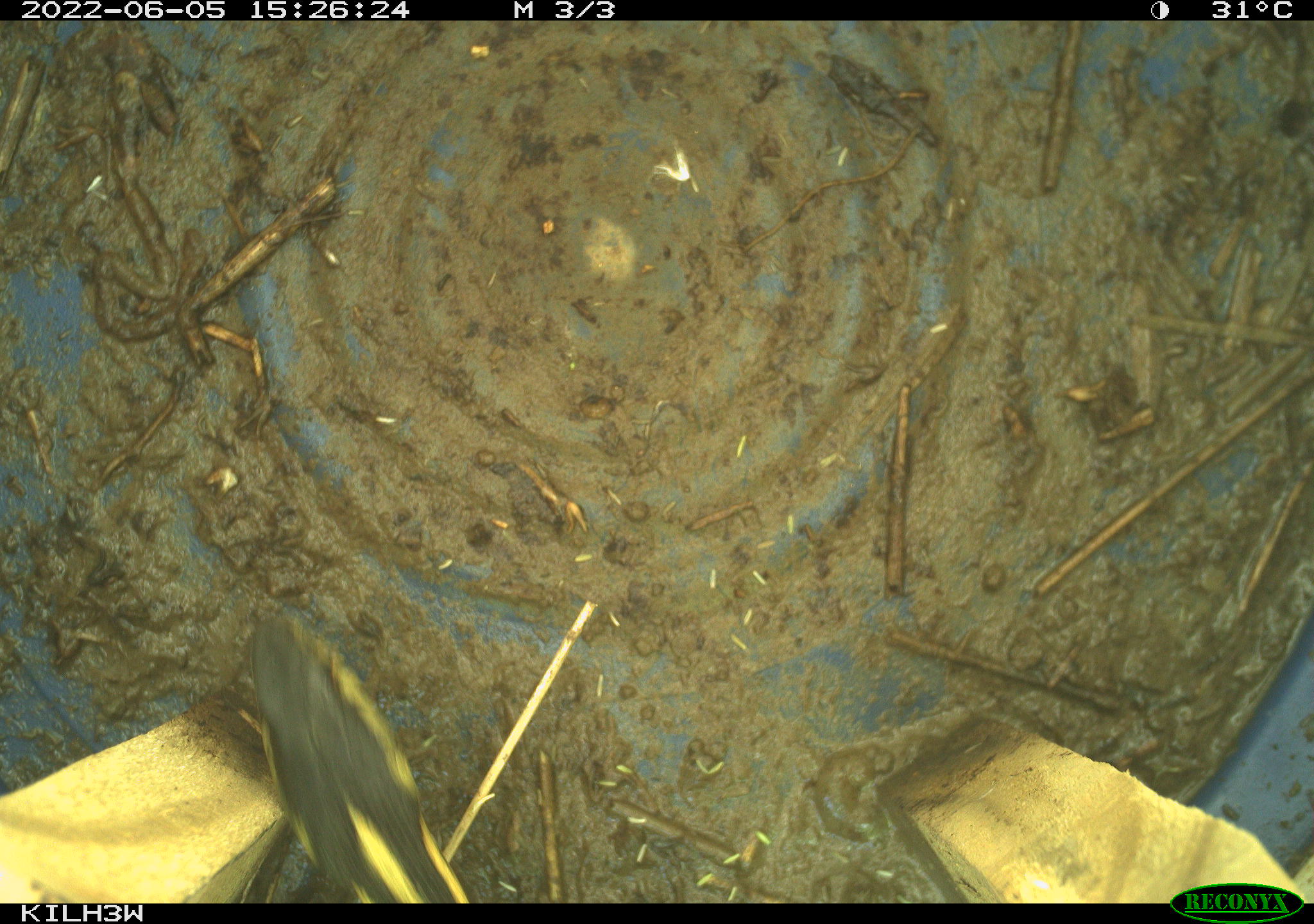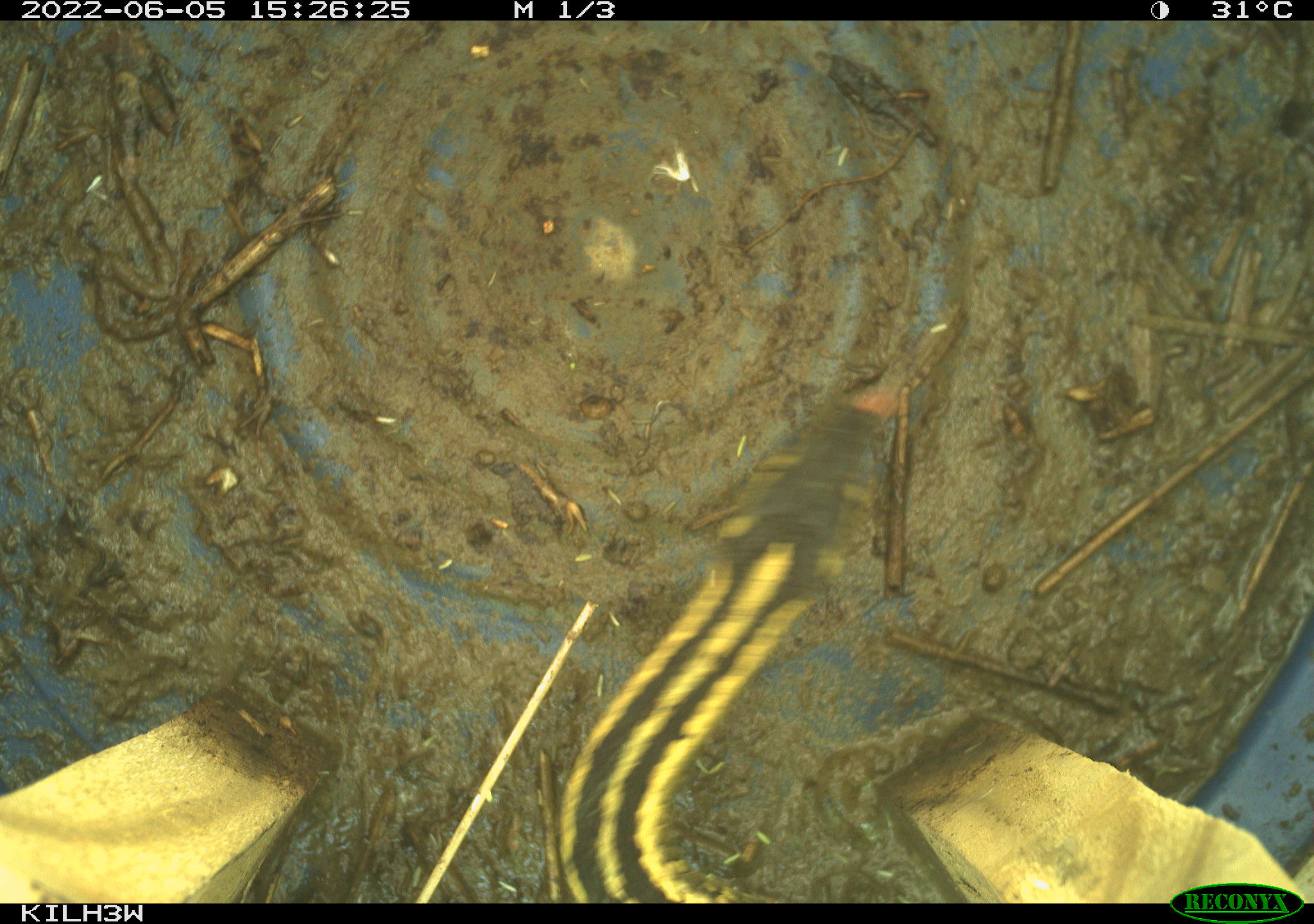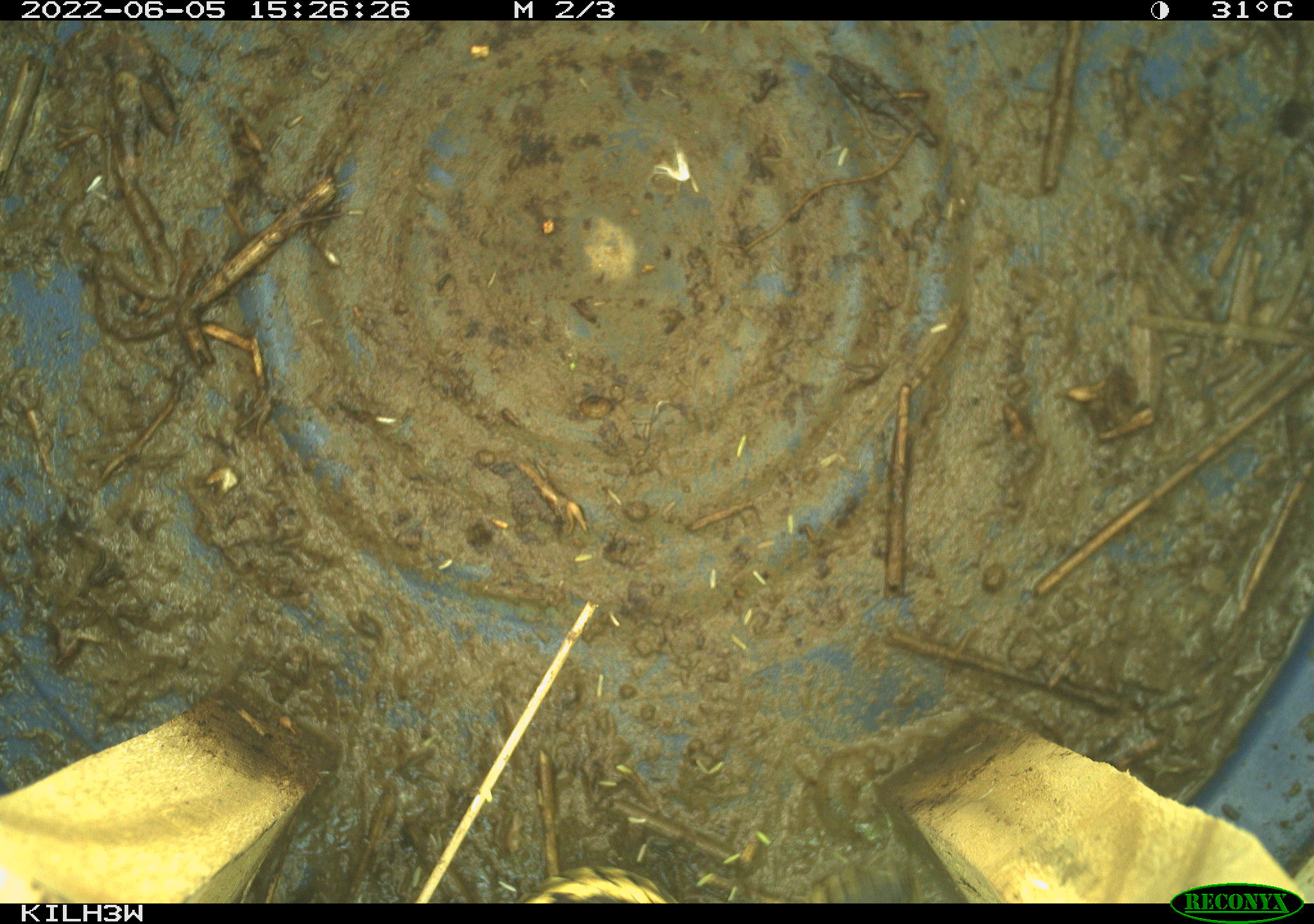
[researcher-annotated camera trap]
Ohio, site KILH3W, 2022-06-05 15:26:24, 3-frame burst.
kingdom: Animalia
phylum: Chordata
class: Reptilia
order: Squamata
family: Colubridae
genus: Thamnophis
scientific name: Thamnophis sirtalis sirtalis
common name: eastern gartersnake